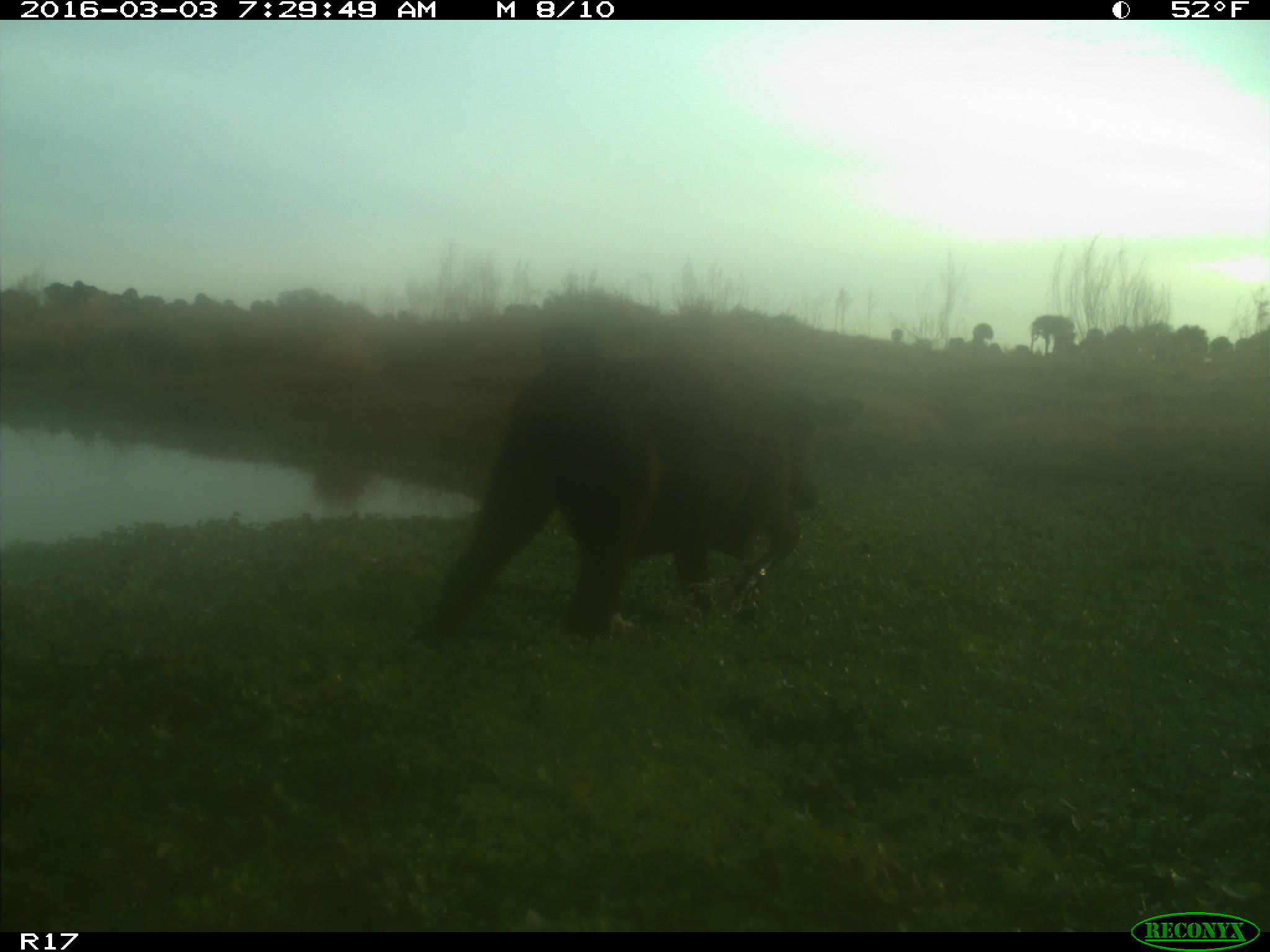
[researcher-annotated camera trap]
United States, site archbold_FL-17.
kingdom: Animalia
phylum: Chordata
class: Mammalia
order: Artiodactyla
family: Bovidae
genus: Bos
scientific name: Bos taurus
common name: domestic cow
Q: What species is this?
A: Bos taurus (domestic cow).